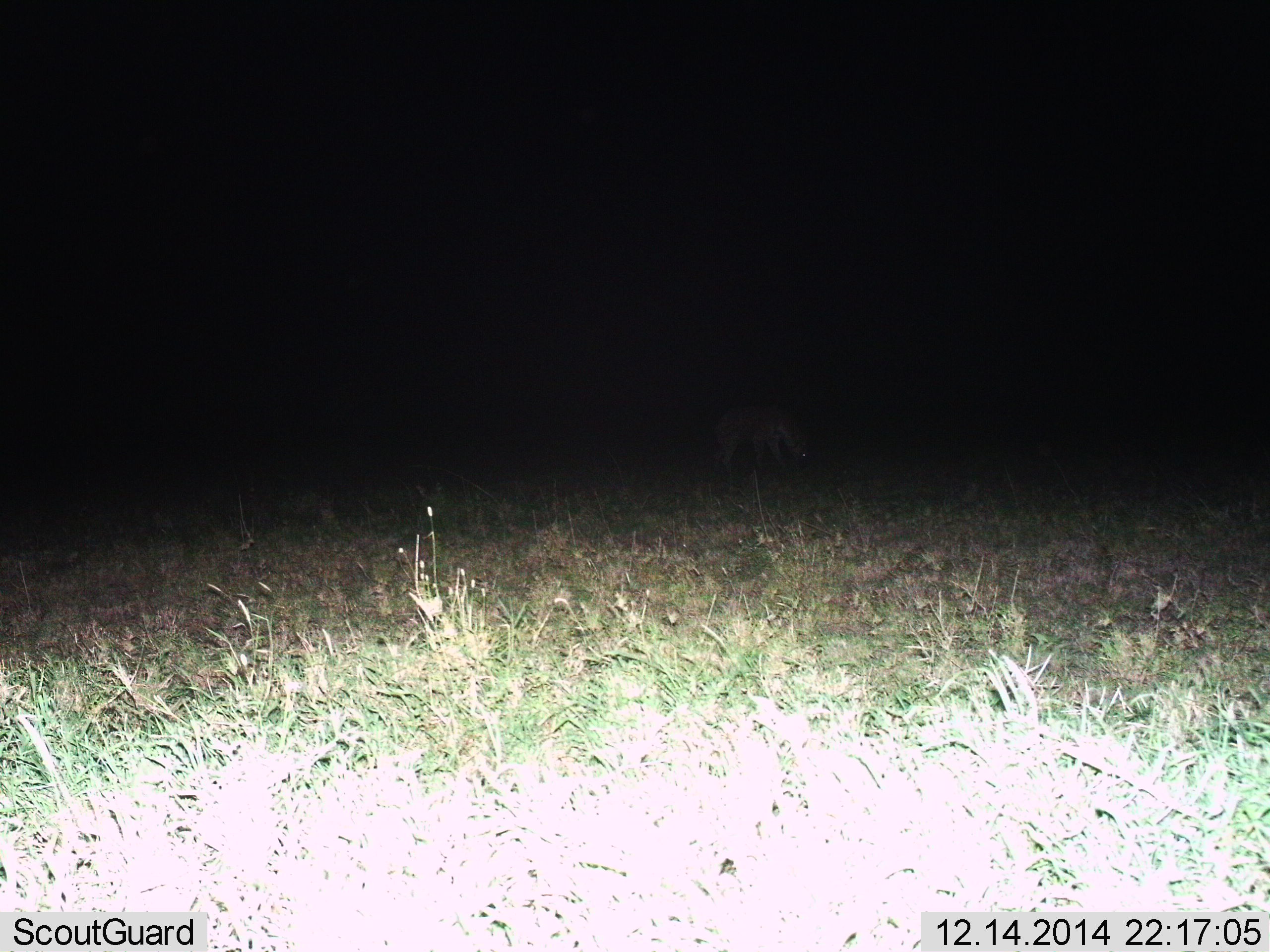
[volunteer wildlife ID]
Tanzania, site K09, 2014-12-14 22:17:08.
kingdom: Animalia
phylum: Chordata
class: Mammalia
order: Carnivora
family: Hyaenidae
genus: Crocuta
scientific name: Crocuta crocuta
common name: spotted hyena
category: hyenaspotted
Hyenaspotted (spotted hyena) (Crocuta crocuta), count 1. Behavior (volunteer vote fractions): standing 80%, resting 0%, moving 10%, interacting 0%. Young present (vote fraction): 0%. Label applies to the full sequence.